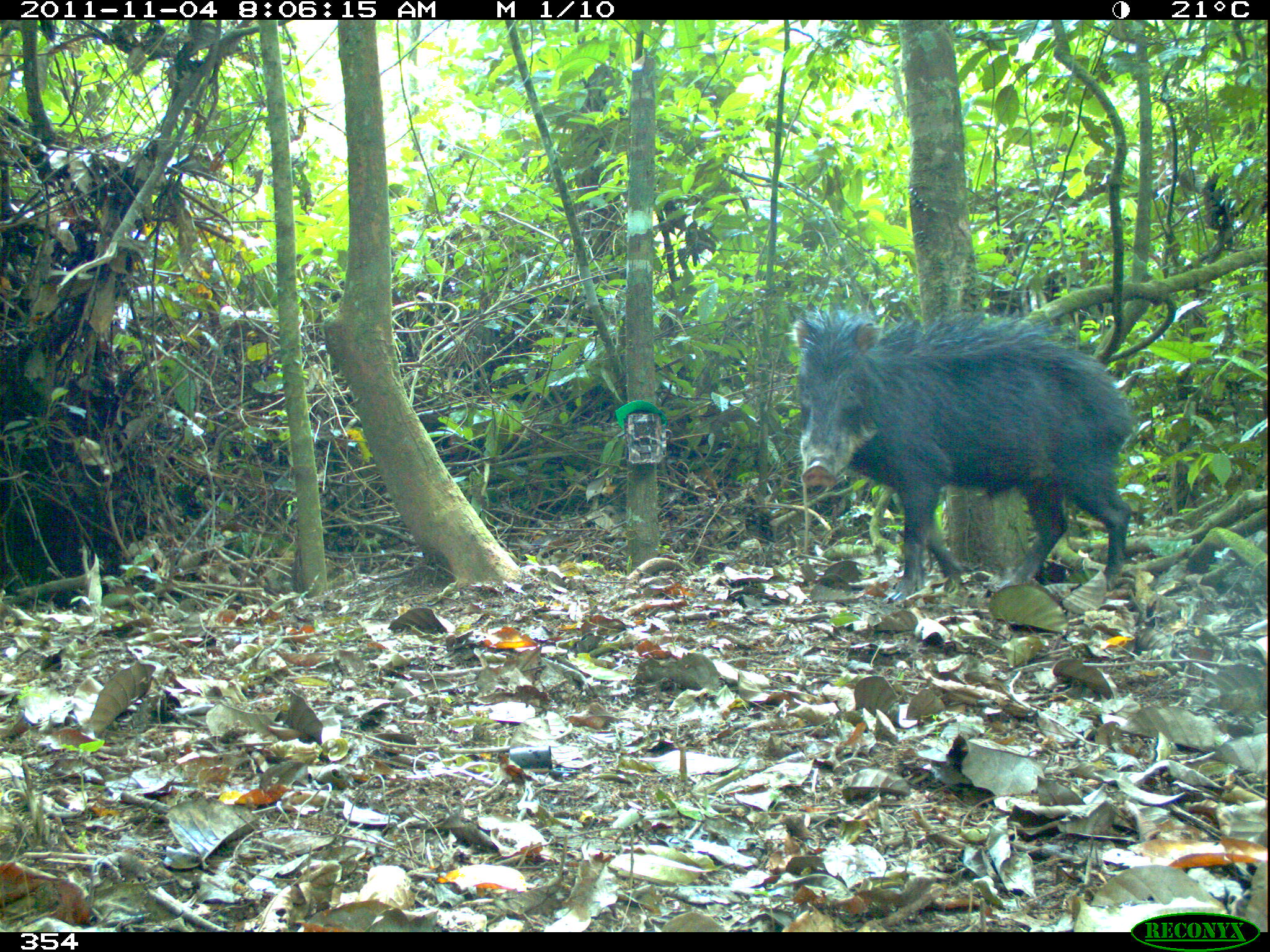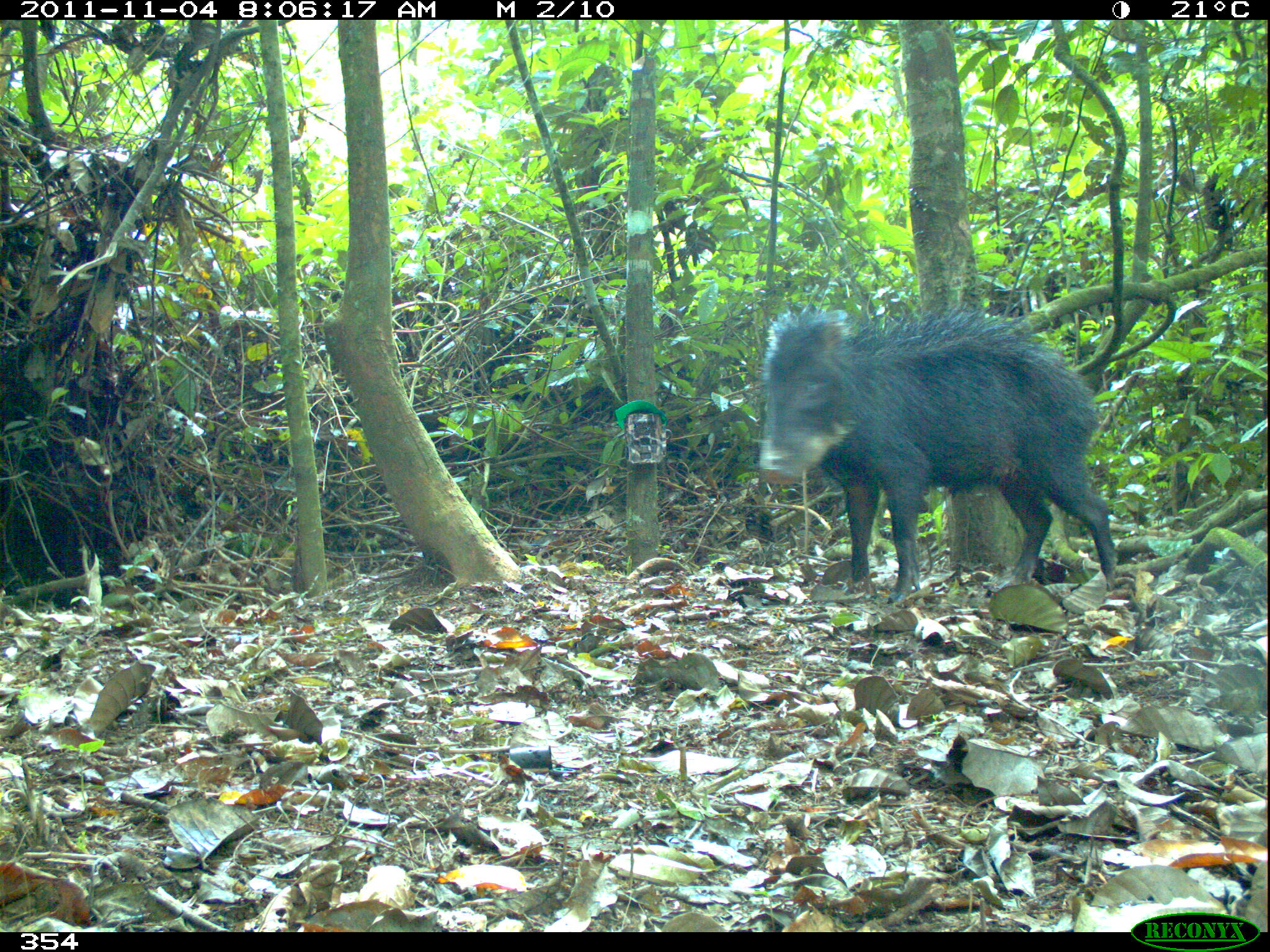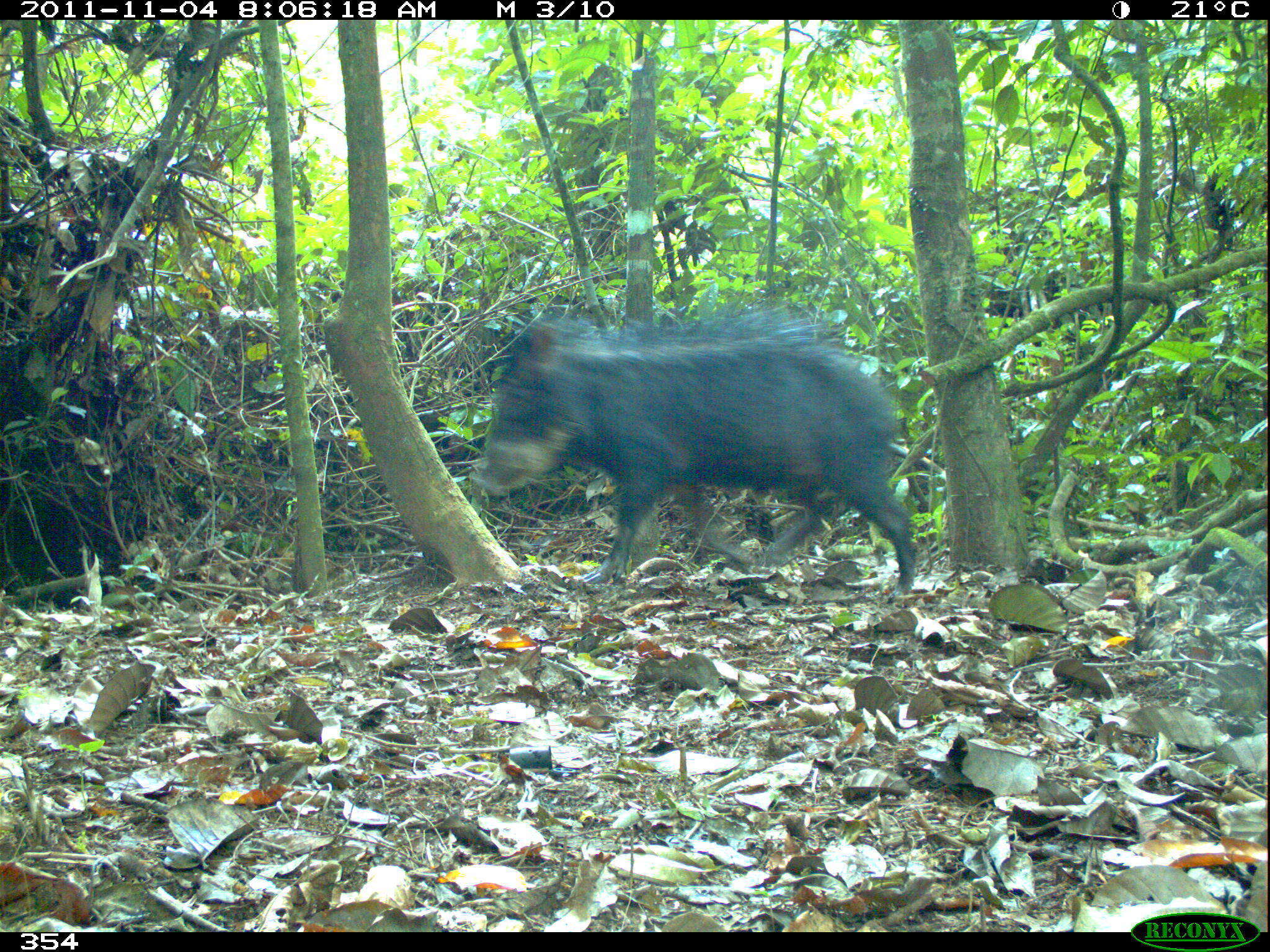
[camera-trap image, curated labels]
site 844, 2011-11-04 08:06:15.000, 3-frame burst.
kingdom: Animalia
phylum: Chordata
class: Mammalia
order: Artiodactyla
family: Tayassuidae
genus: Tayassu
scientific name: Tayassu pecari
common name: white-lipped peccary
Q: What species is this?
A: Tayassu pecari (white-lipped peccary).